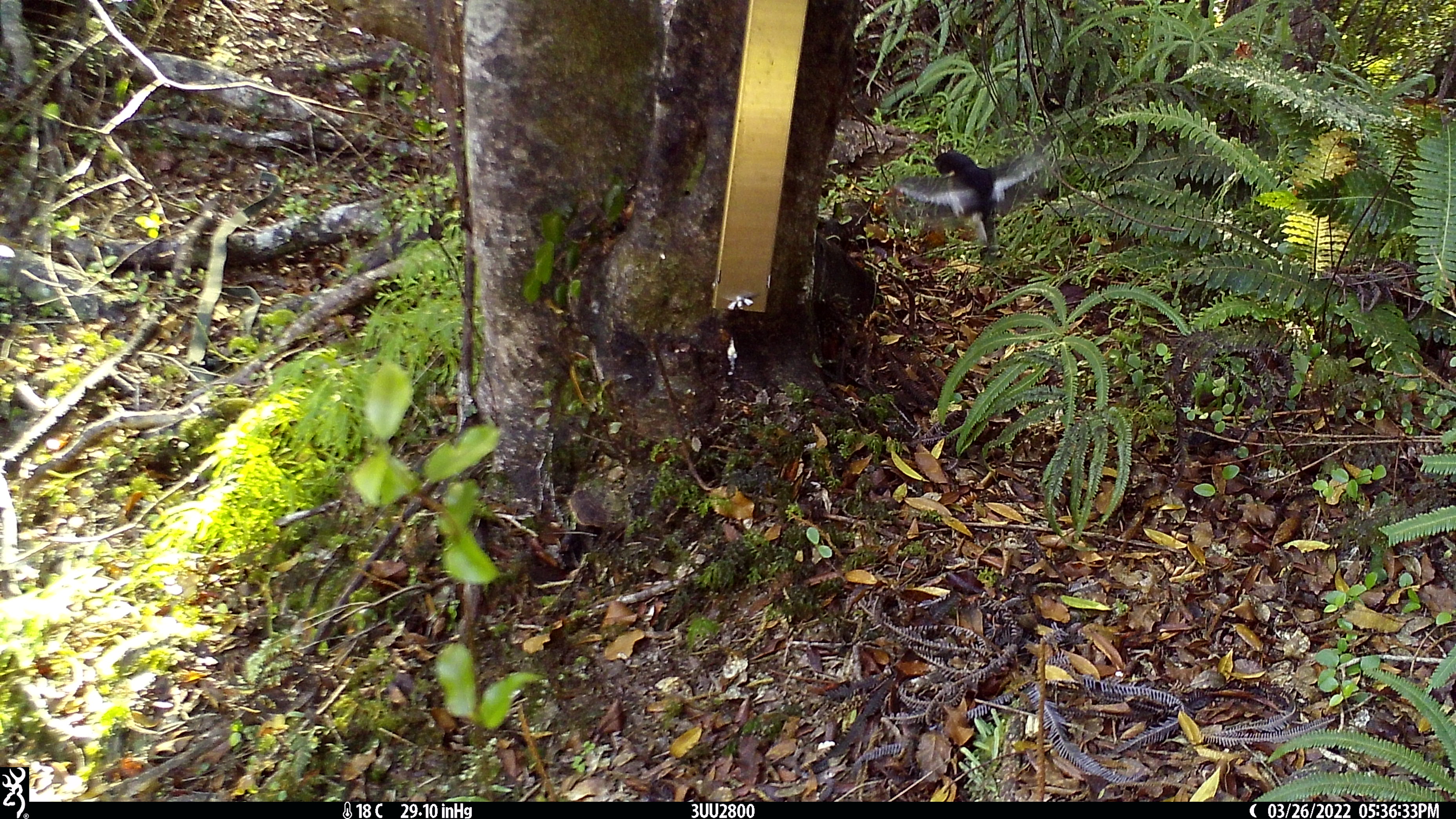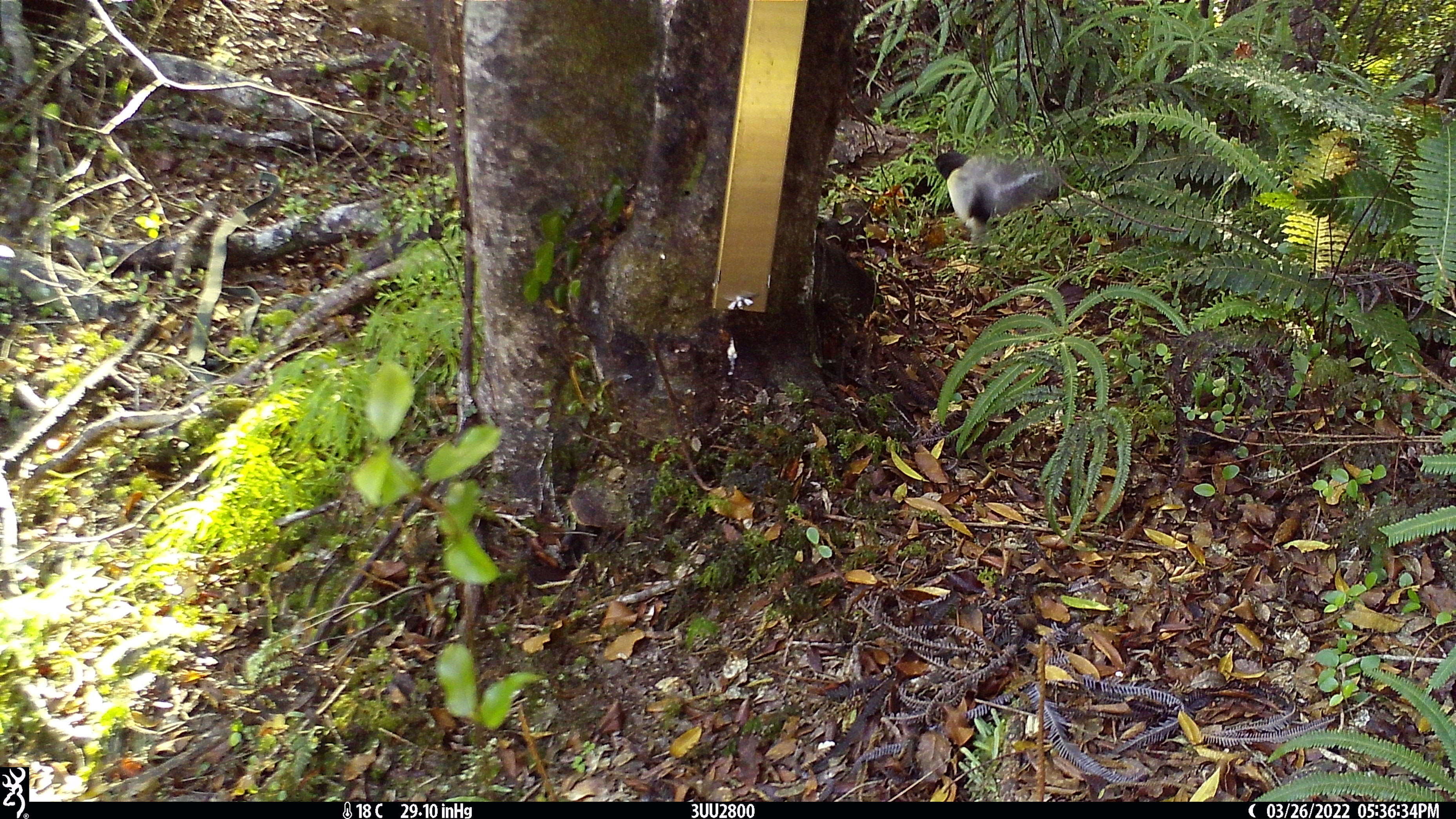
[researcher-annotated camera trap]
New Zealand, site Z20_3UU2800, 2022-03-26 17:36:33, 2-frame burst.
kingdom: Animalia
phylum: Chordata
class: Aves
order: Passeriformes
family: Petroicidae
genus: Petroica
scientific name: Petroica macrocephala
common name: tomtit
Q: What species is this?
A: Tomtit (Petroica macrocephala).